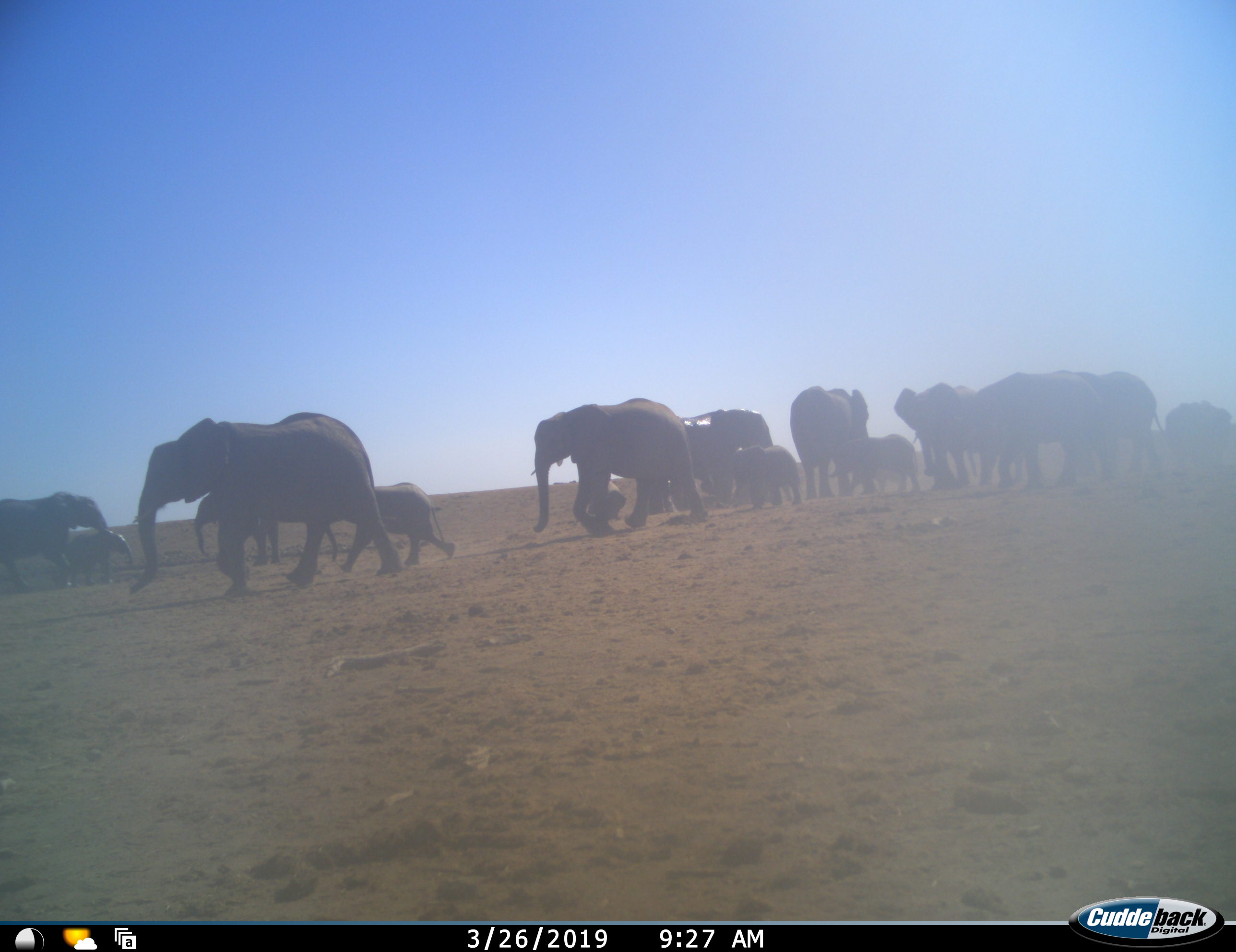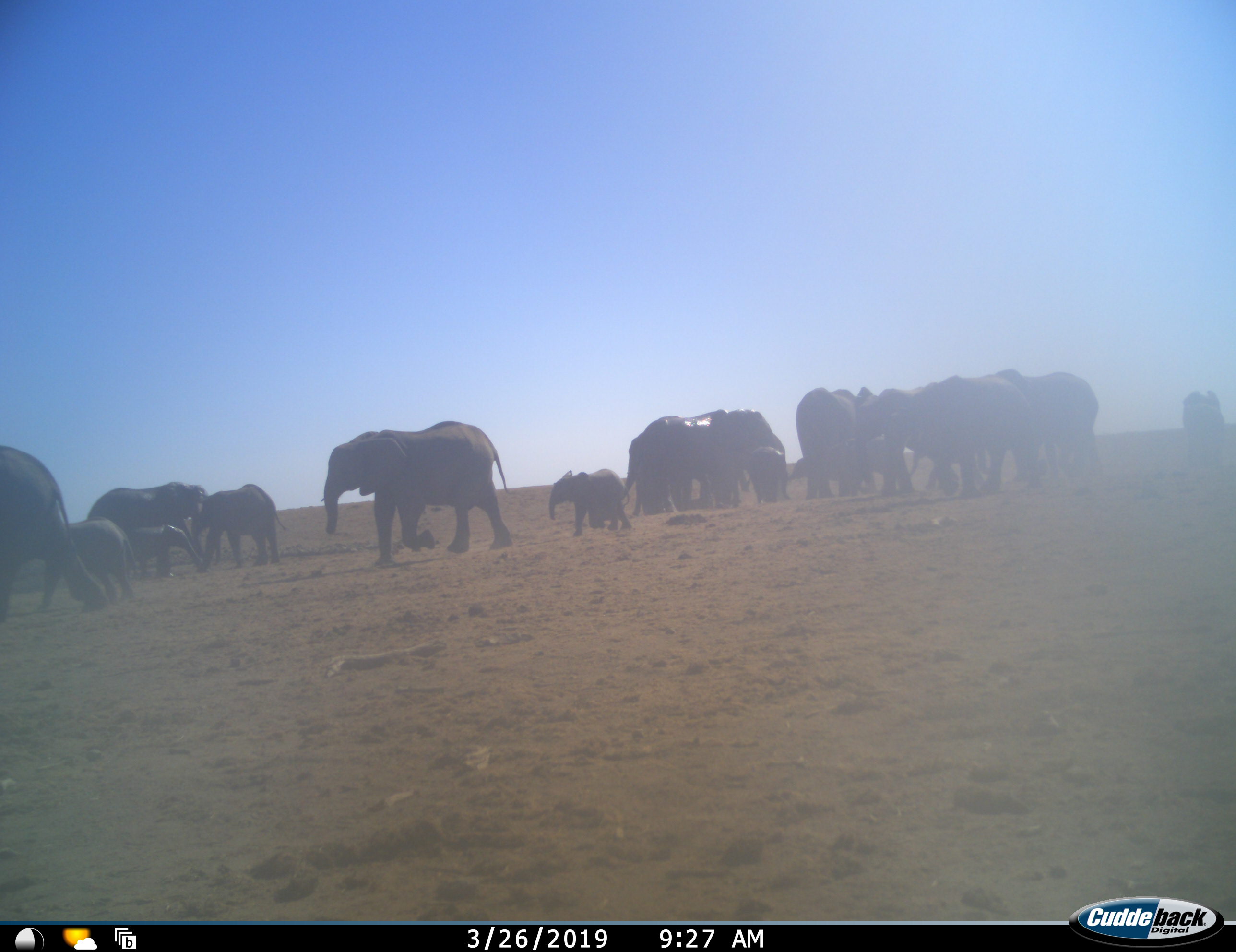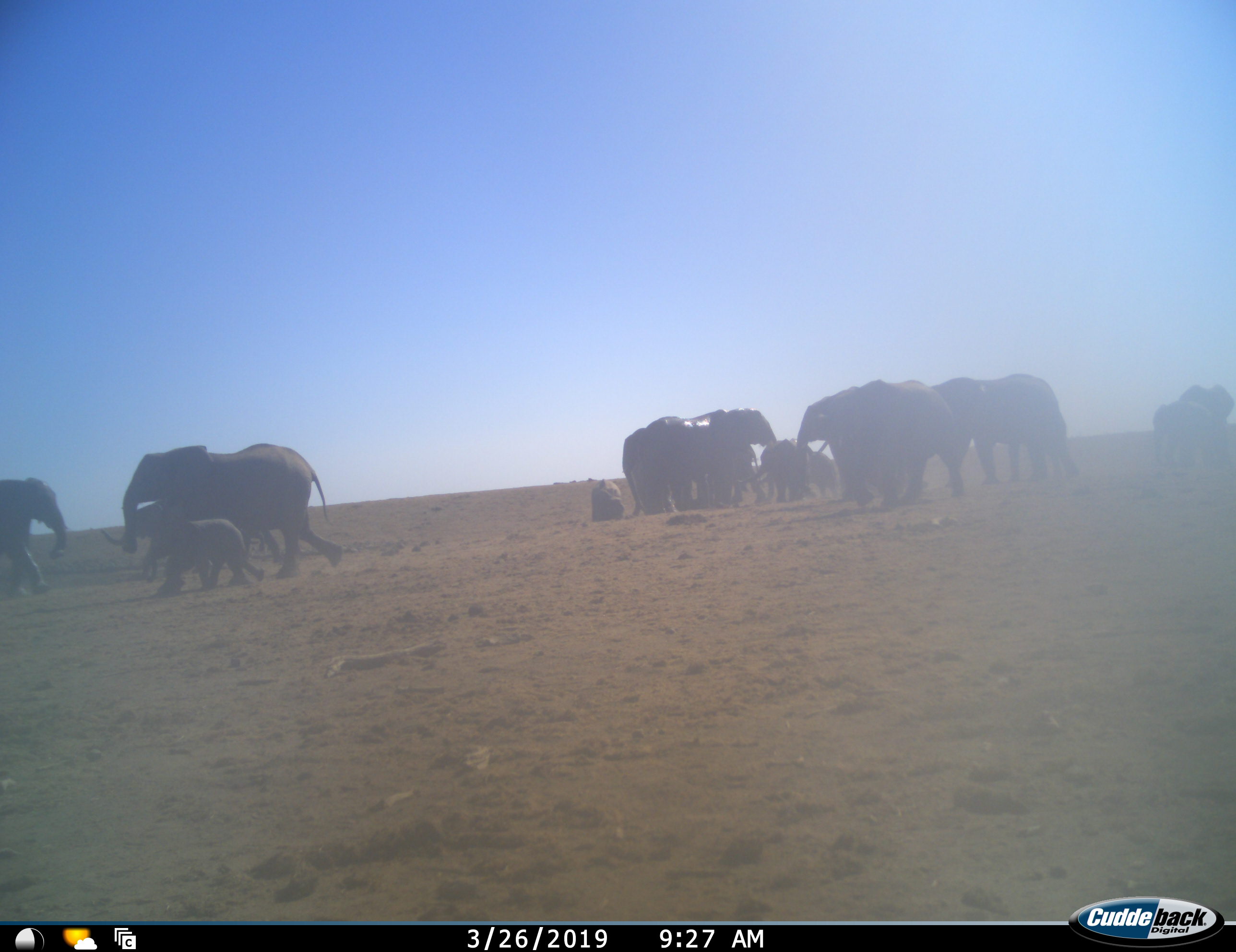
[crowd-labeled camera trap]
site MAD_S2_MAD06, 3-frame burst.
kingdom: Animalia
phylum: Chordata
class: Mammalia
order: Proboscidea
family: Elephantidae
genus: Loxodonta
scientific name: Loxodonta africana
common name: african bush elephant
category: elephant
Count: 11-50.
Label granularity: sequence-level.